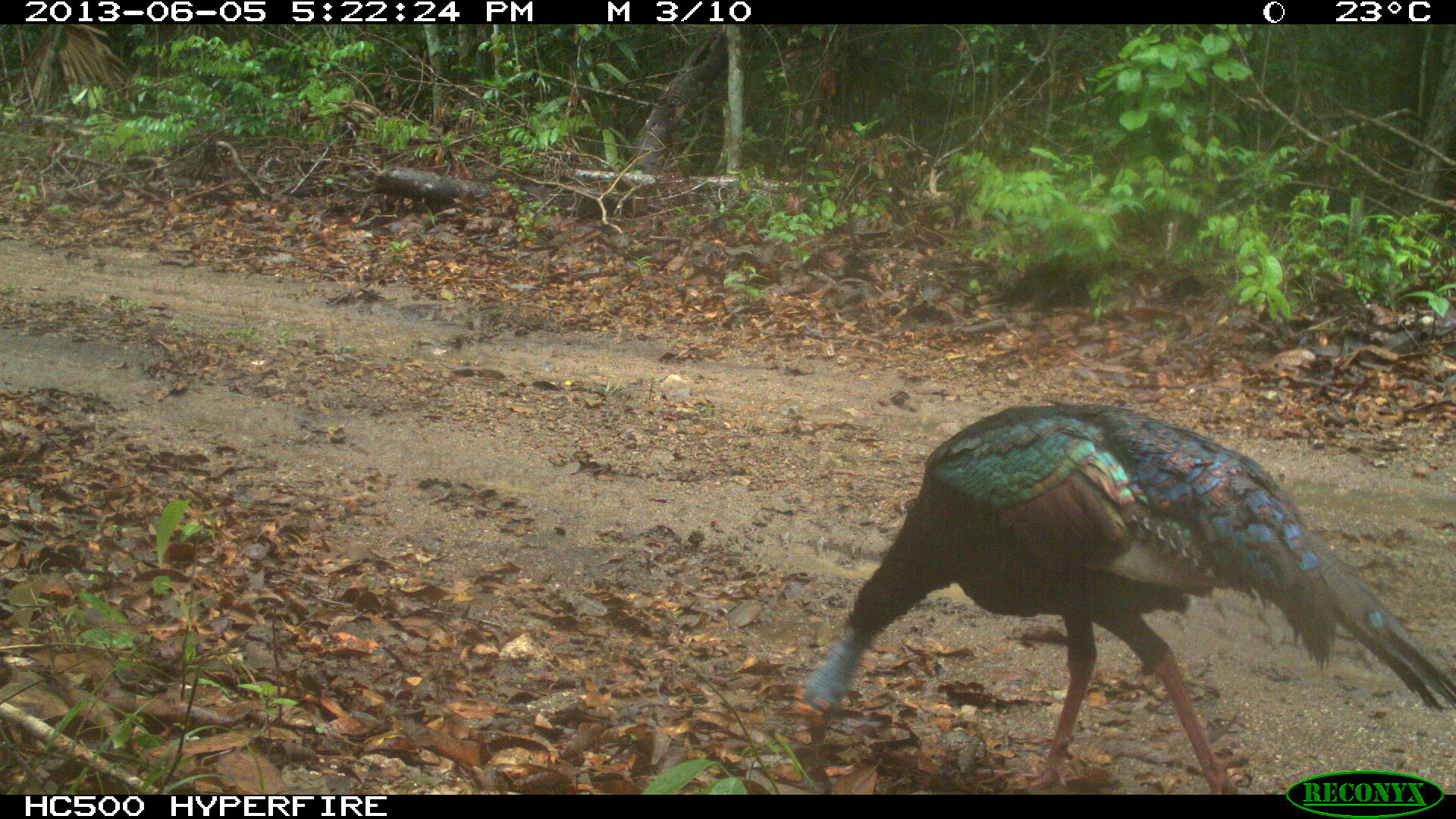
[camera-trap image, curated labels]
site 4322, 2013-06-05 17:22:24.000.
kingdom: Animalia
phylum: Chordata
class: Aves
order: Galliformes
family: Phasianidae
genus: Meleagris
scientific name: Meleagris ocellata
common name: ocellated turkey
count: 1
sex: male